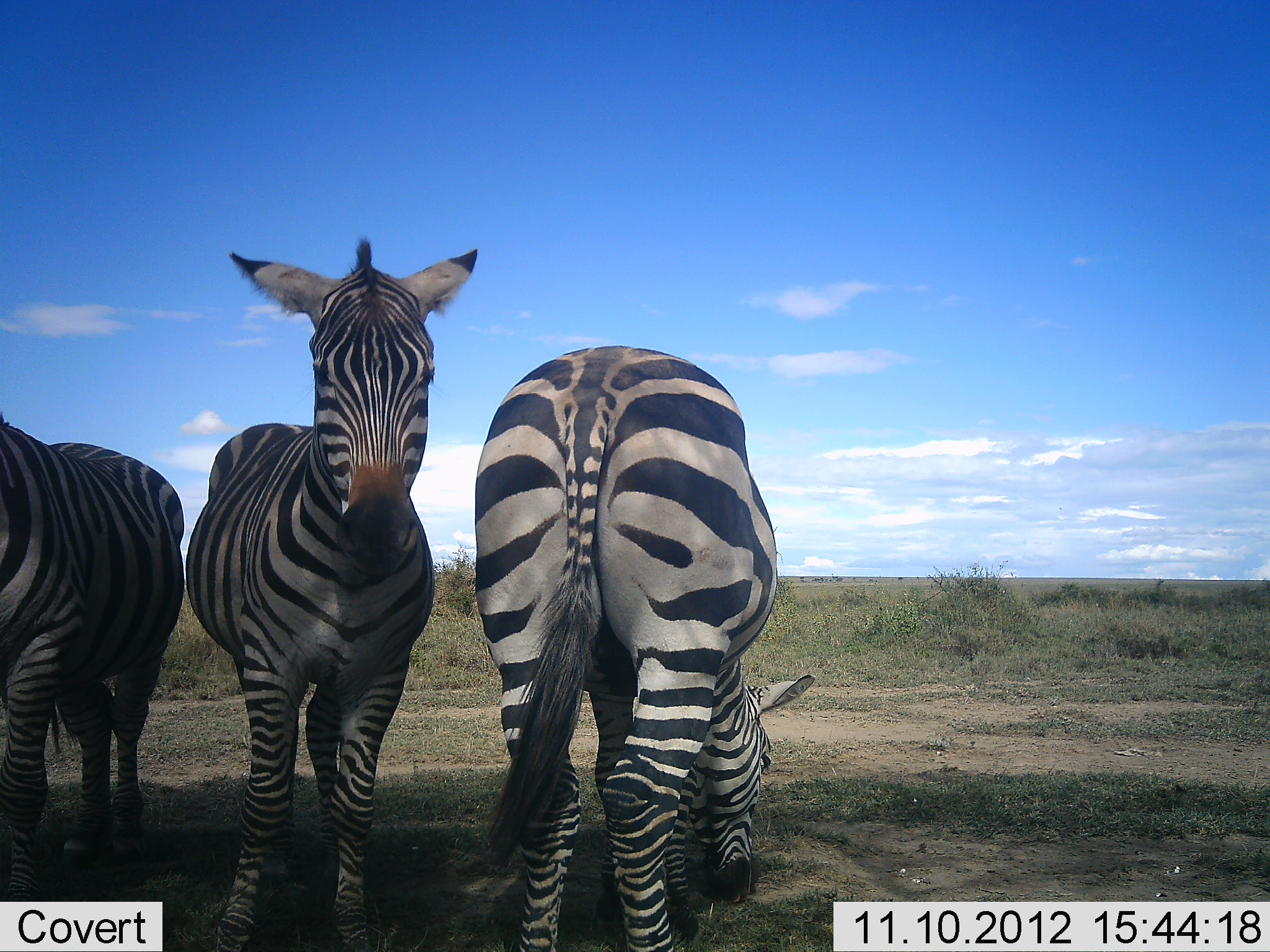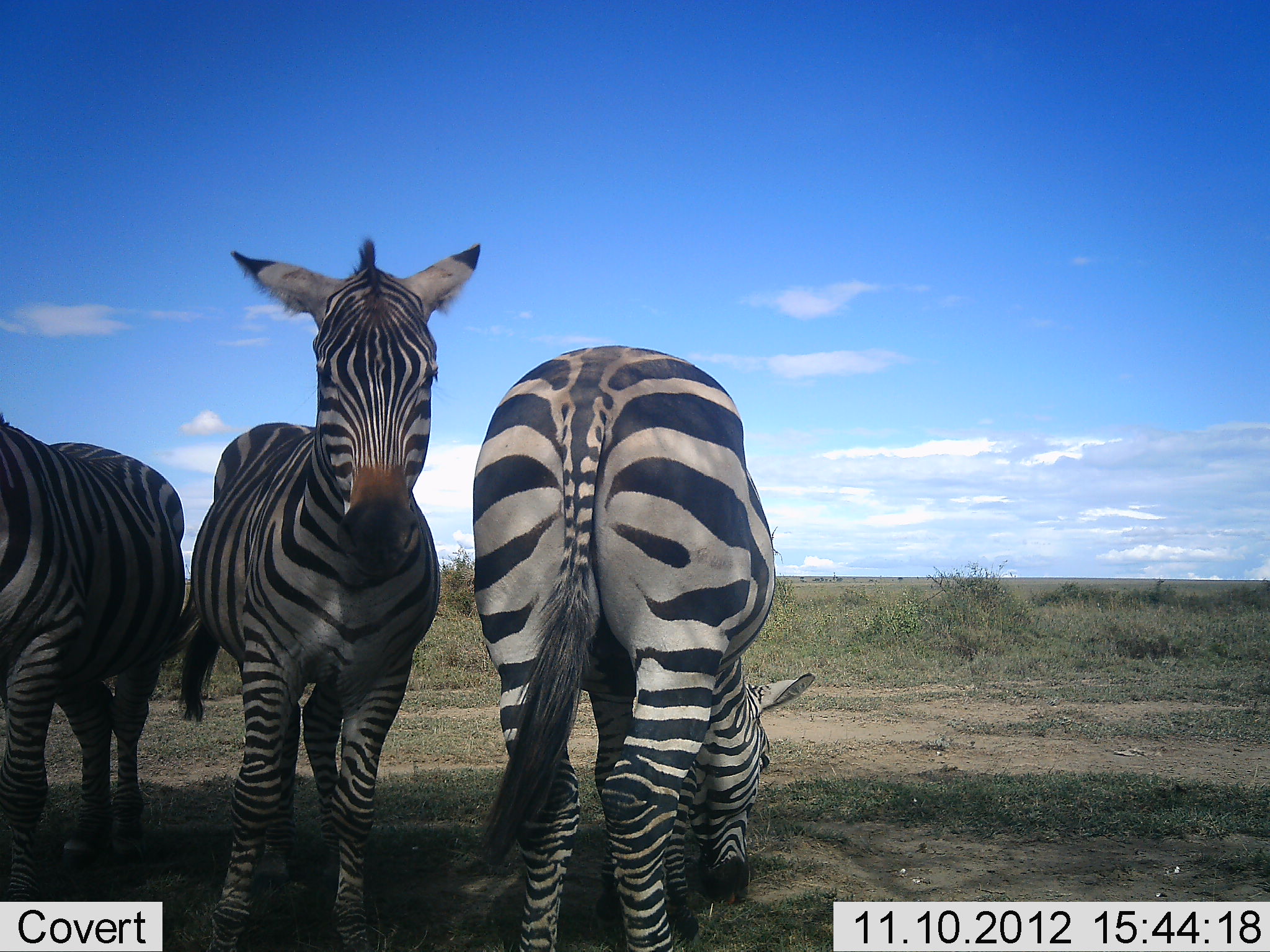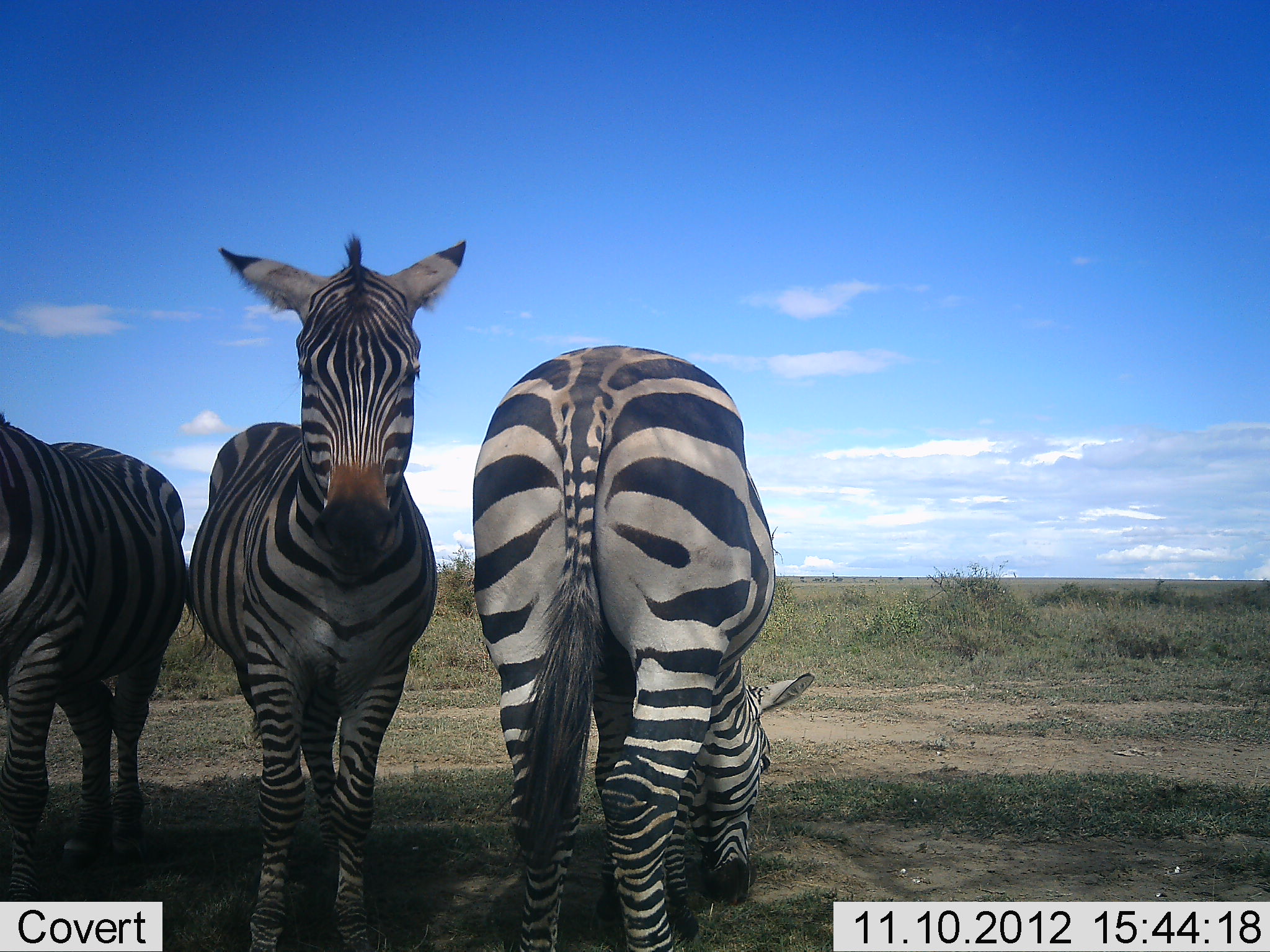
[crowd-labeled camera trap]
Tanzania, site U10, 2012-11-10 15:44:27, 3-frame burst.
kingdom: Animalia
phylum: Chordata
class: Mammalia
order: Perissodactyla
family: Equidae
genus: Equus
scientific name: Equus quagga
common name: plains zebra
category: zebra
Zebra (plains zebra) (Equus quagga), count 3. Behavior (volunteer vote fractions): standing 90%, resting 0%, moving 0%, interacting 0%. Young present (vote fraction): 0%. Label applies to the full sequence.